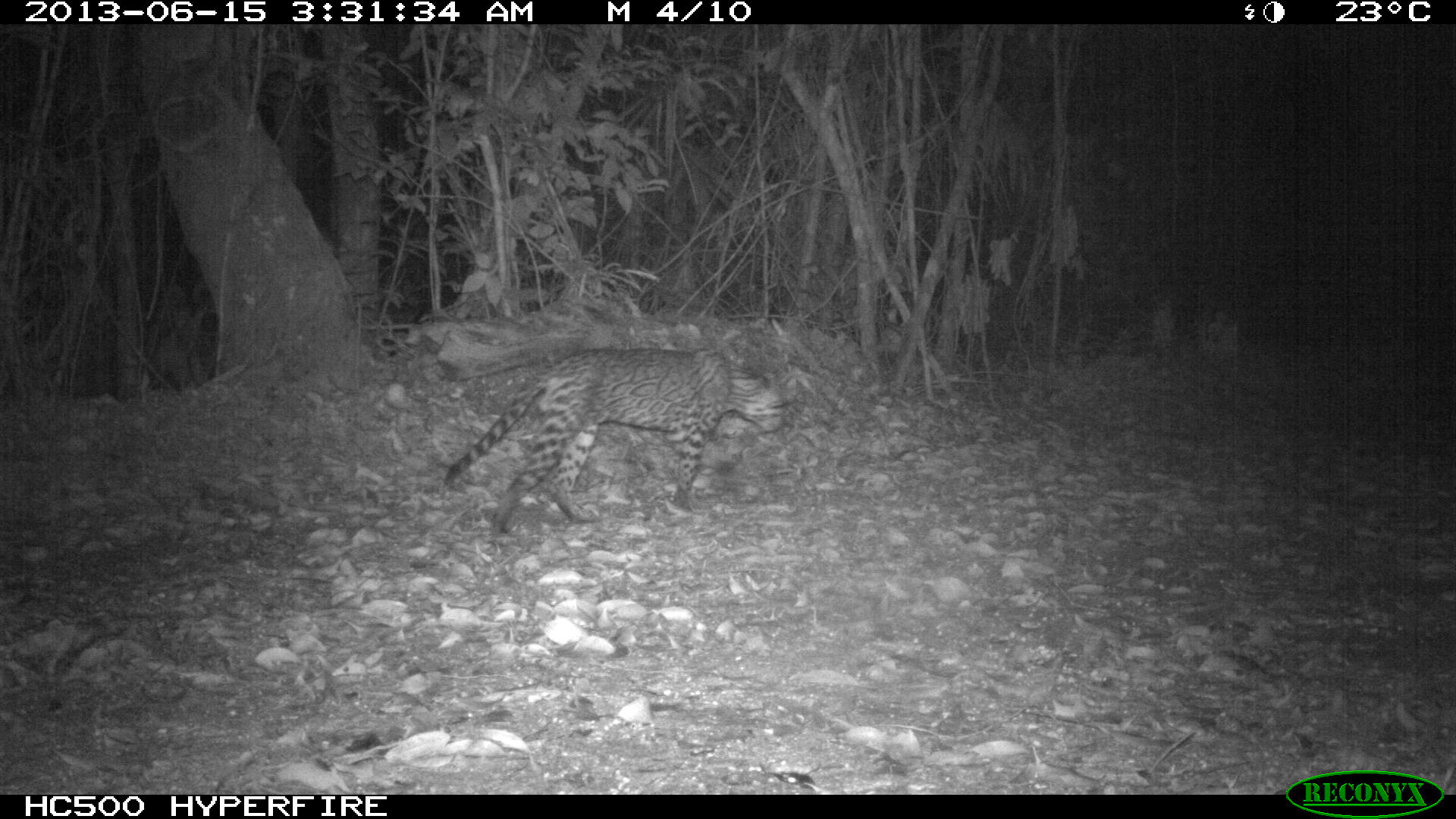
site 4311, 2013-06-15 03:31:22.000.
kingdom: Animalia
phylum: Chordata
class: Mammalia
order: Carnivora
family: Felidae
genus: Leopardus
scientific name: Leopardus pardalis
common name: ocelot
Leopardus pardalis (ocelot), count 1, sex male.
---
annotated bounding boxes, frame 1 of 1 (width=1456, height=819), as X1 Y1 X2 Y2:
leopardus pardalis: 442 346 790 535